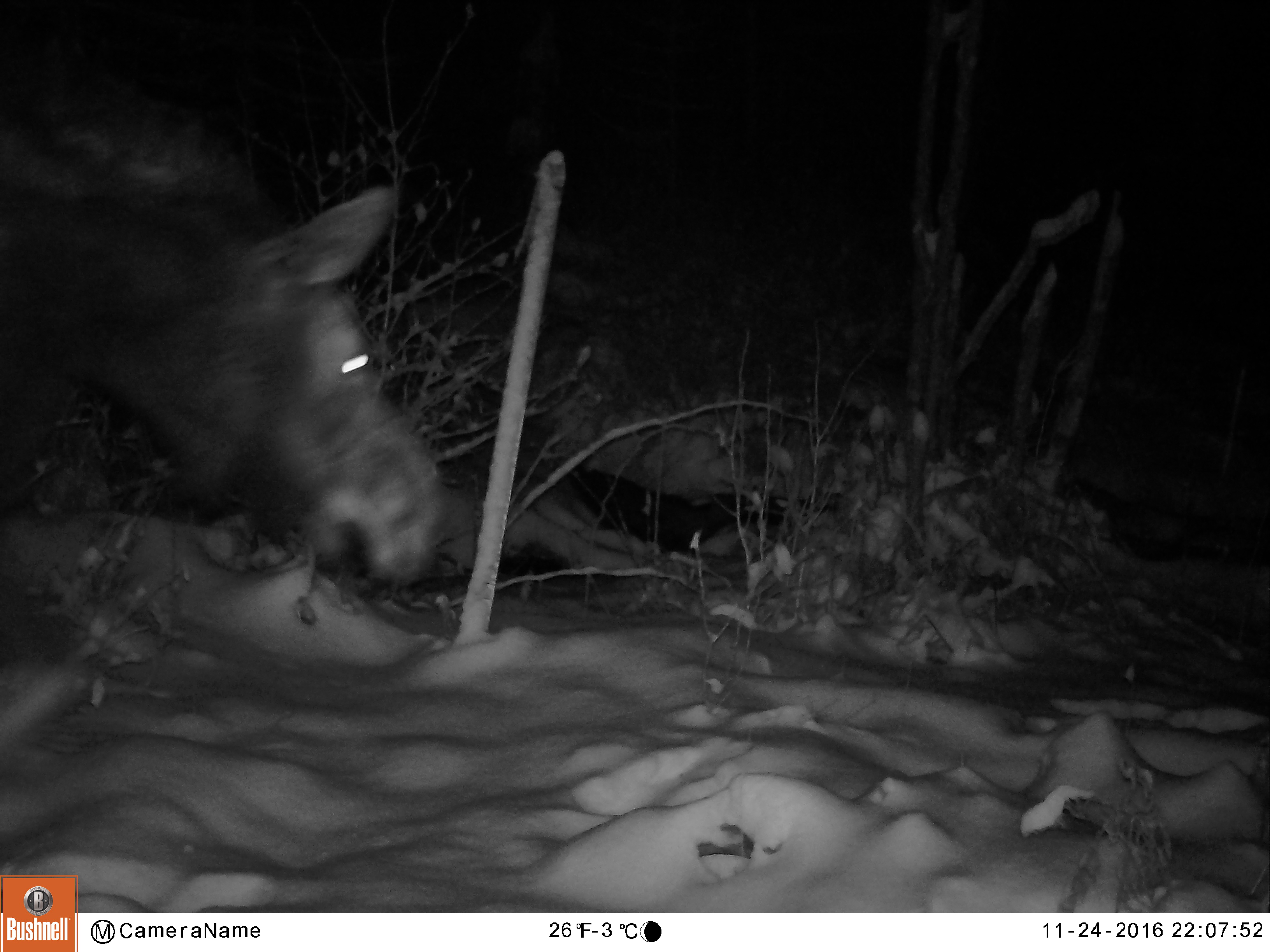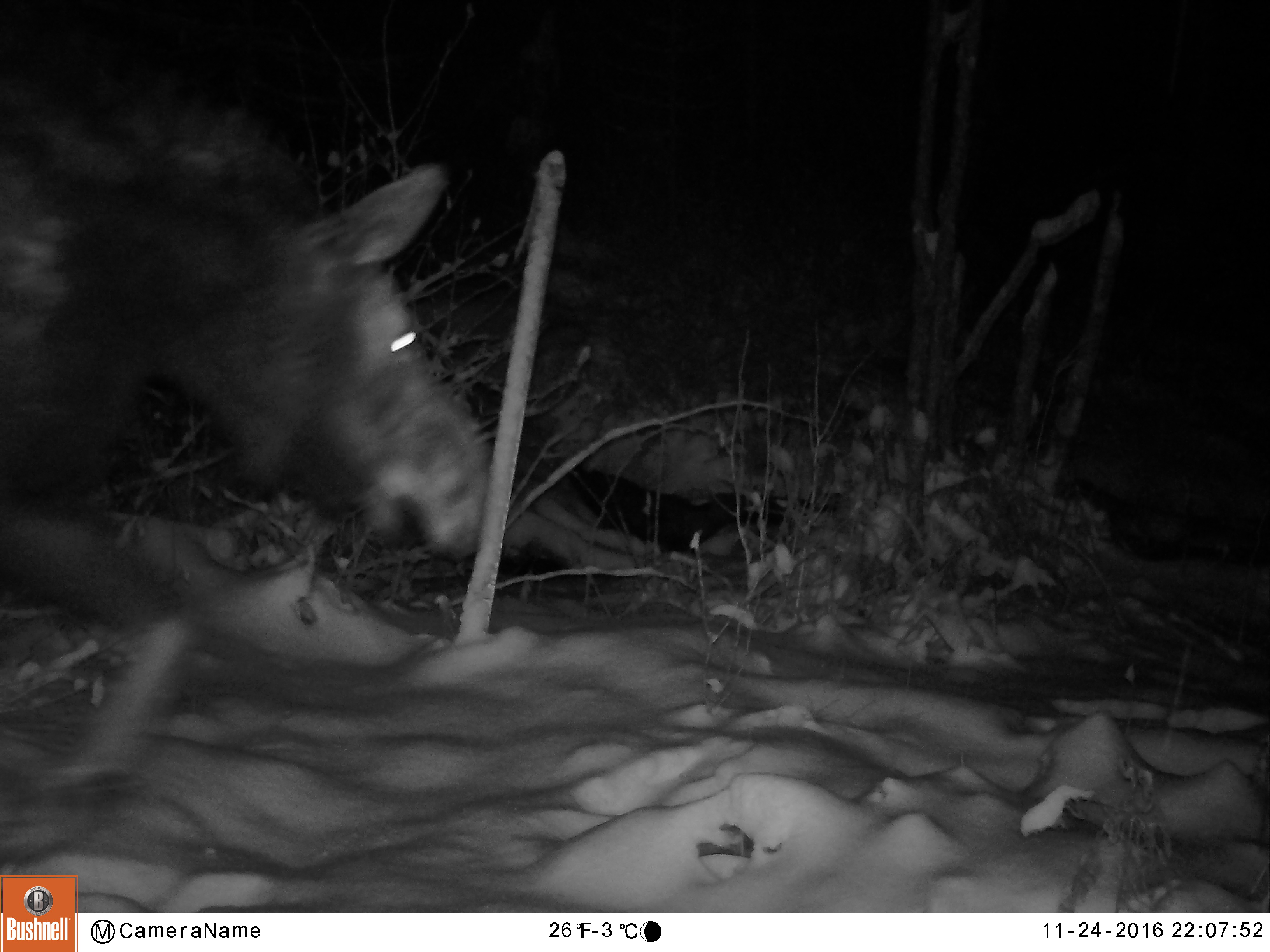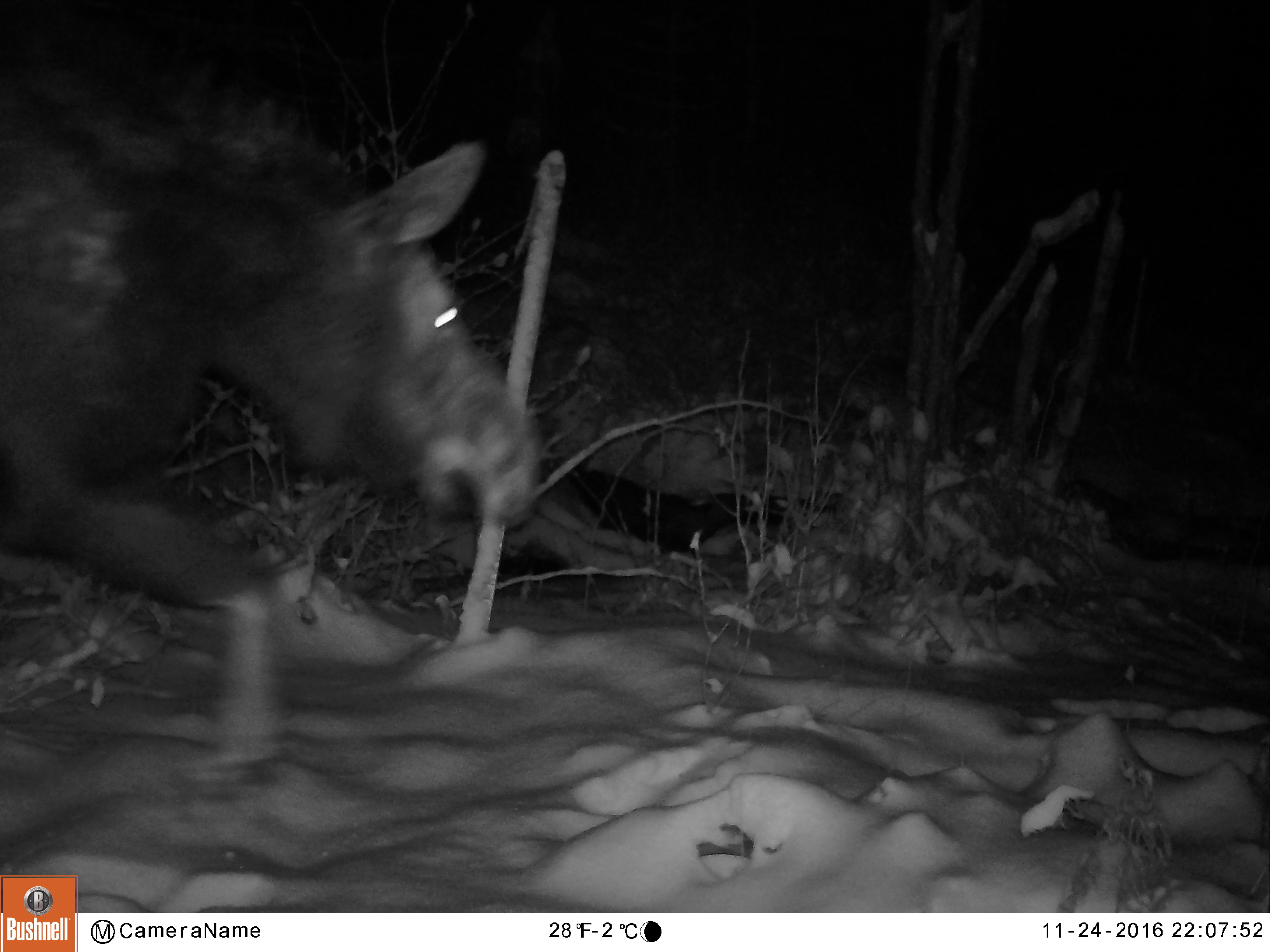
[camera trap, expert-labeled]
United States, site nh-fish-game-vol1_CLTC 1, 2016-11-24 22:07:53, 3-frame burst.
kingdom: Animalia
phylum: Chordata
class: Mammalia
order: Artiodactyla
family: Cervidae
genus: Alces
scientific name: Alces alces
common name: moose